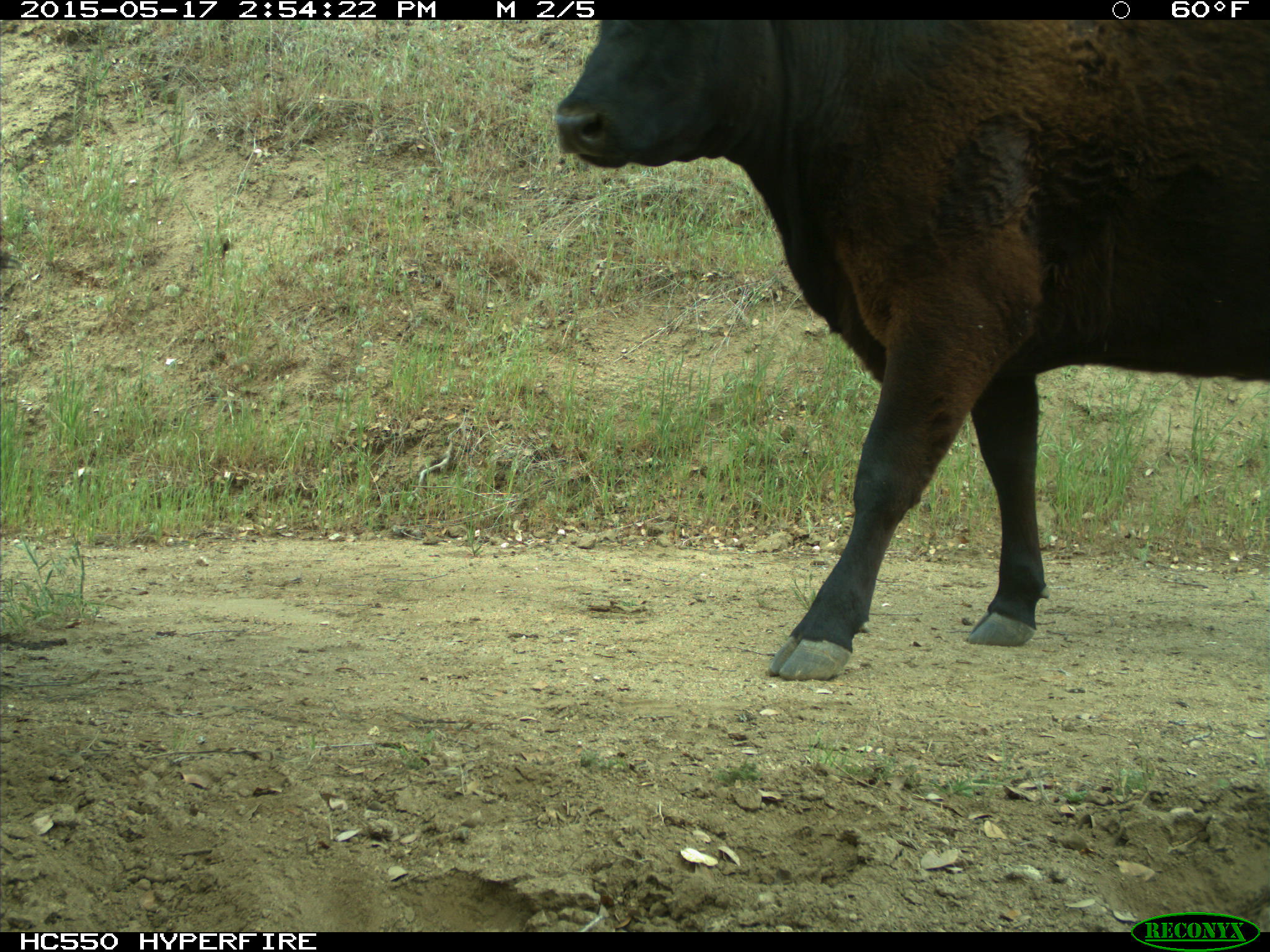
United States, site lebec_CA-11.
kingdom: Animalia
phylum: Chordata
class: Mammalia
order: Artiodactyla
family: Bovidae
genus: Bos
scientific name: Bos taurus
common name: domestic cow